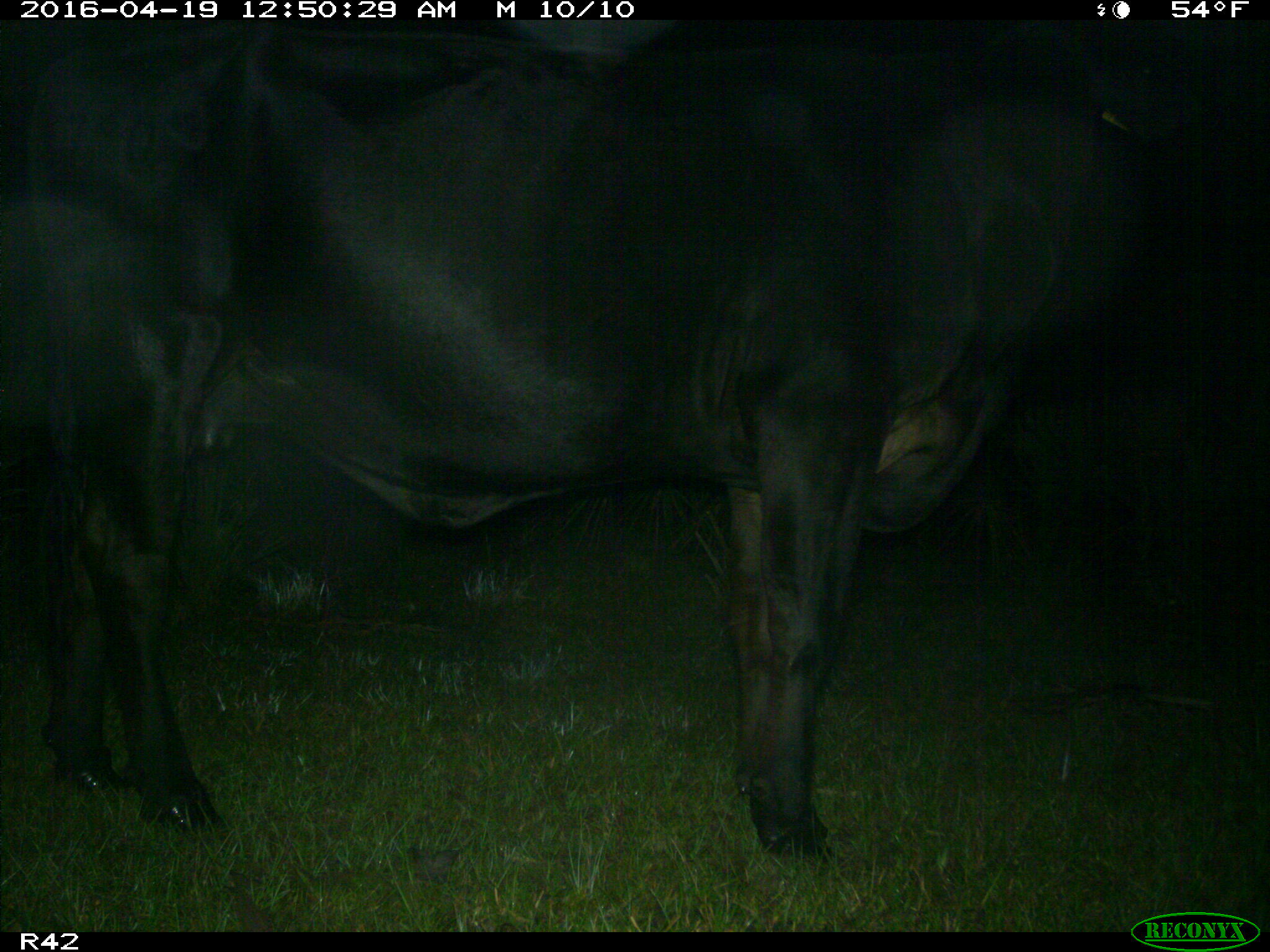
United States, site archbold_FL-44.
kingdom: Animalia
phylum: Chordata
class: Mammalia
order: Artiodactyla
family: Bovidae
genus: Bos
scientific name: Bos taurus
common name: domestic cow